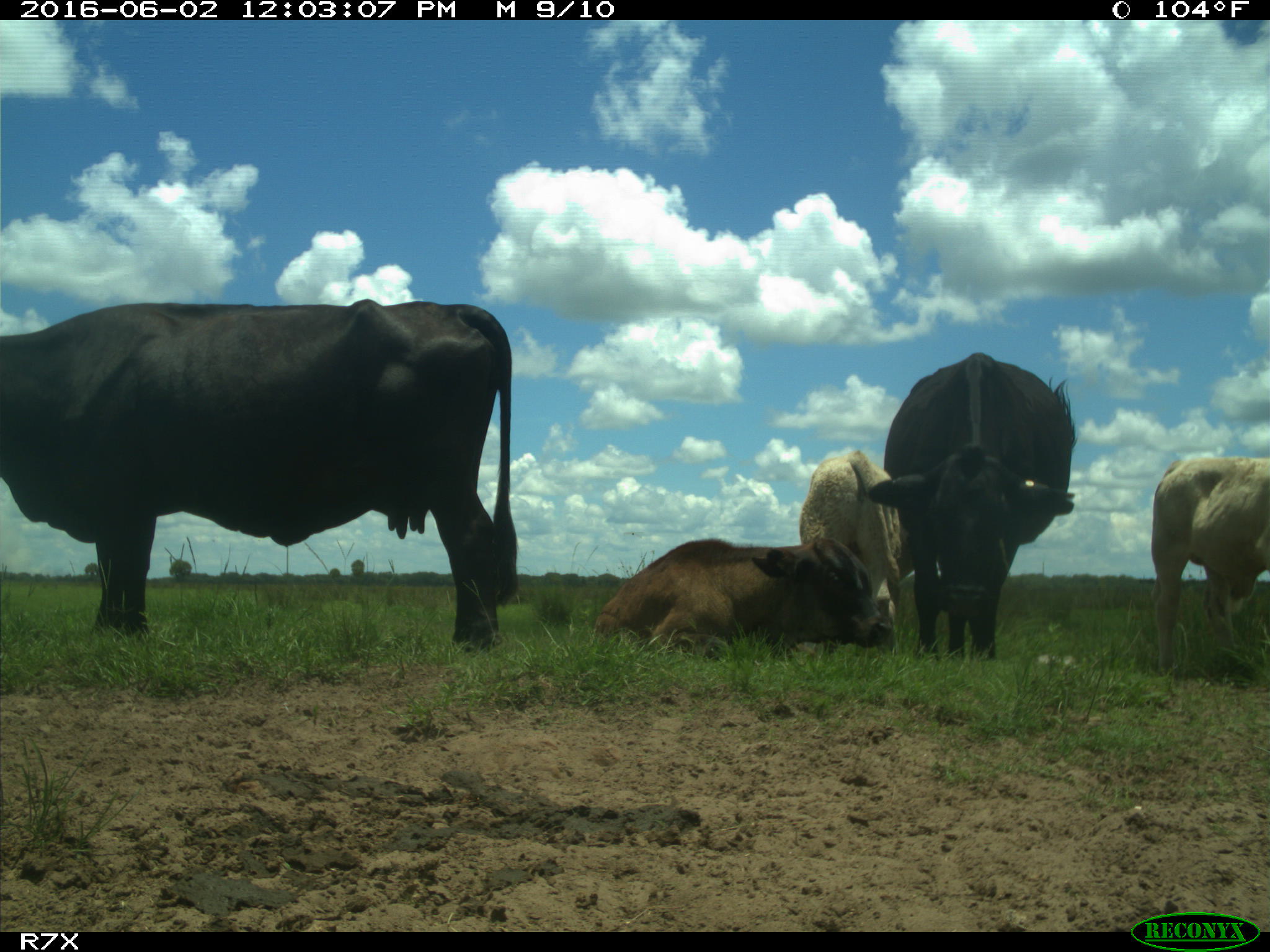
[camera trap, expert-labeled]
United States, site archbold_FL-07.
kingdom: Animalia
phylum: Chordata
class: Mammalia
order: Artiodactyla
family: Bovidae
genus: Bos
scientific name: Bos taurus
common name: domestic cow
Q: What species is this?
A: Bos taurus (domestic cow).